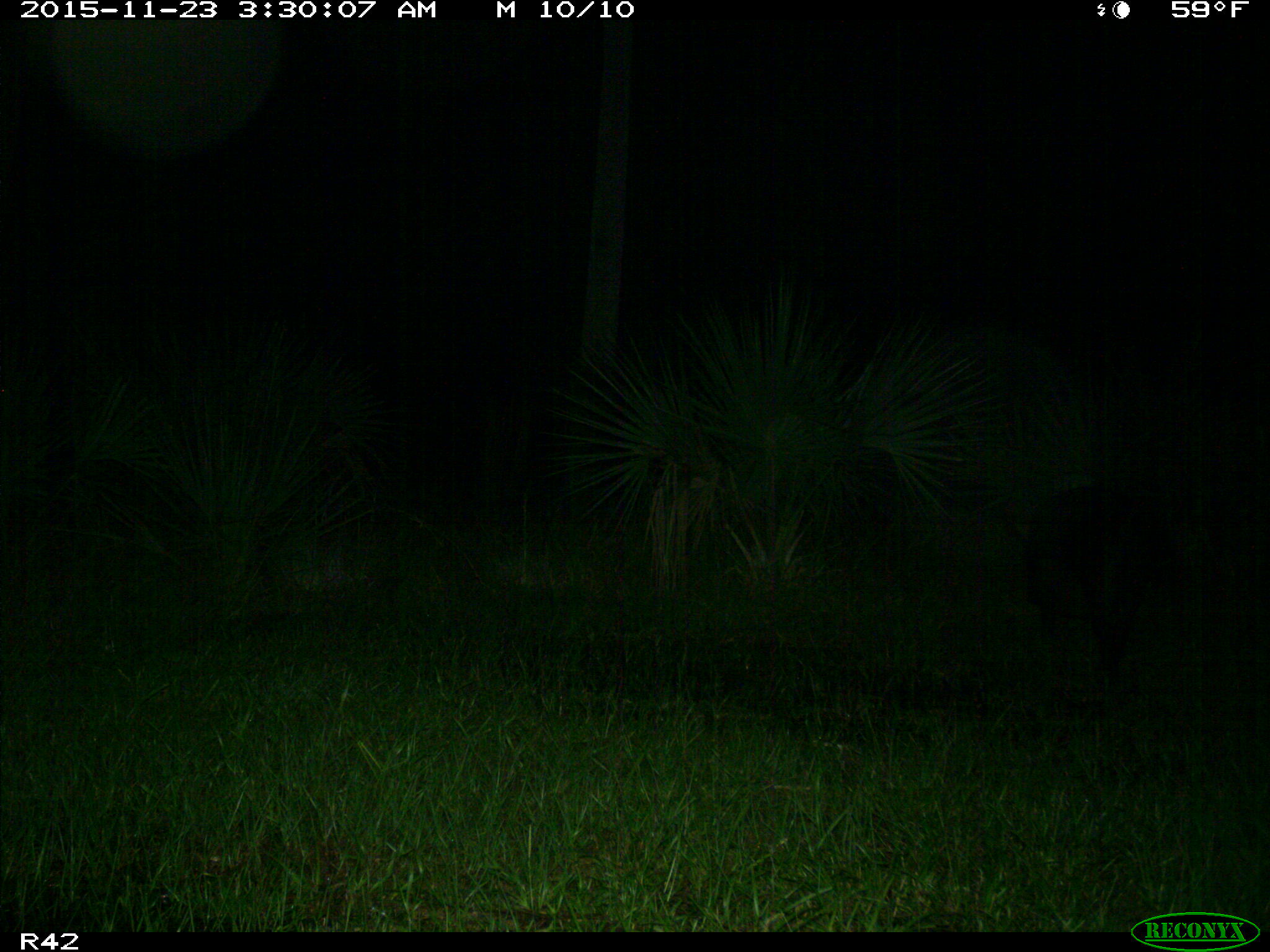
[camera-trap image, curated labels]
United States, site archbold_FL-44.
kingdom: Animalia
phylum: Chordata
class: Mammalia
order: Artiodactyla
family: Suidae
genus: Sus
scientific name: Sus scrofa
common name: wild boar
Sus scrofa (wild boar).